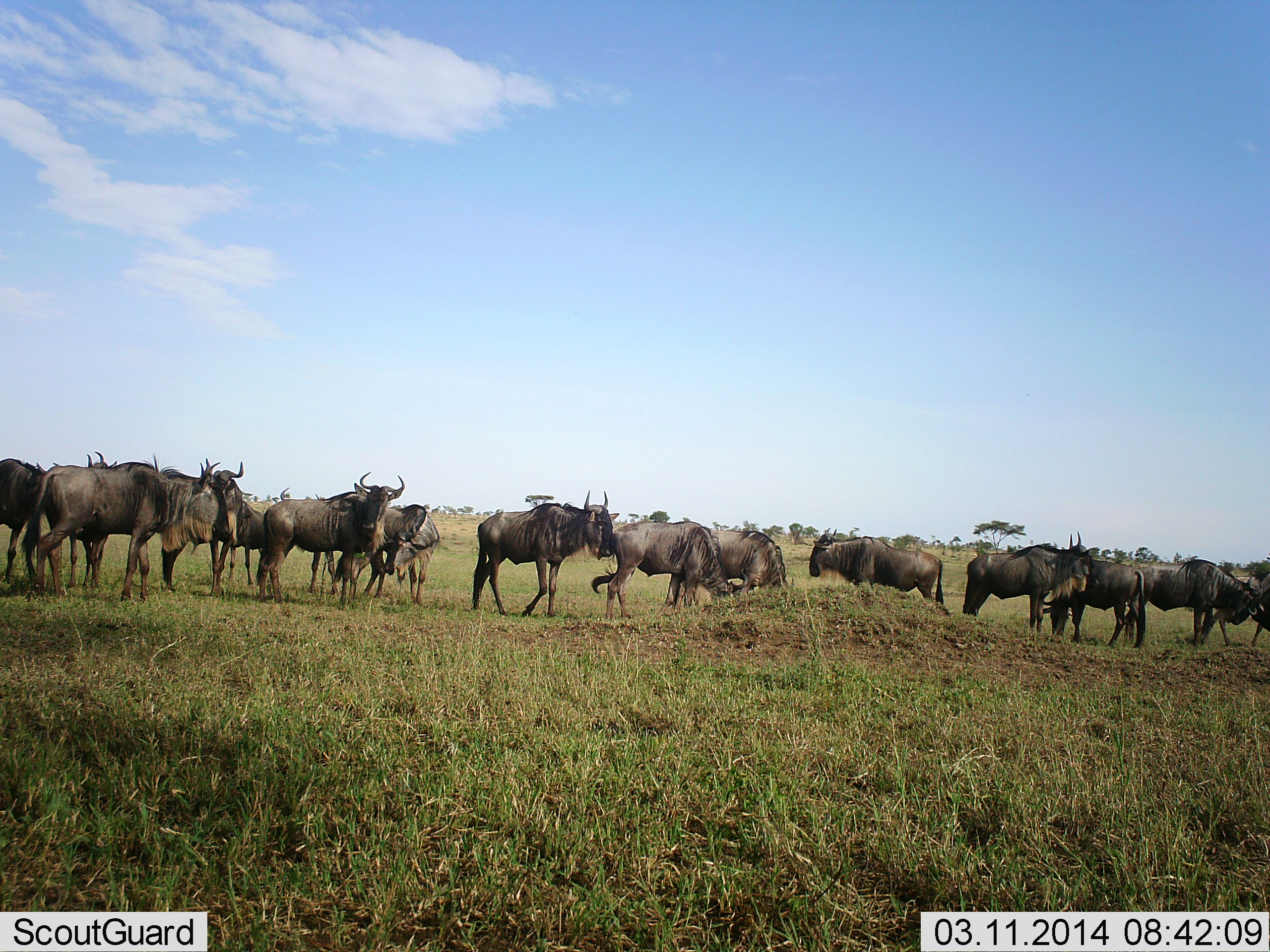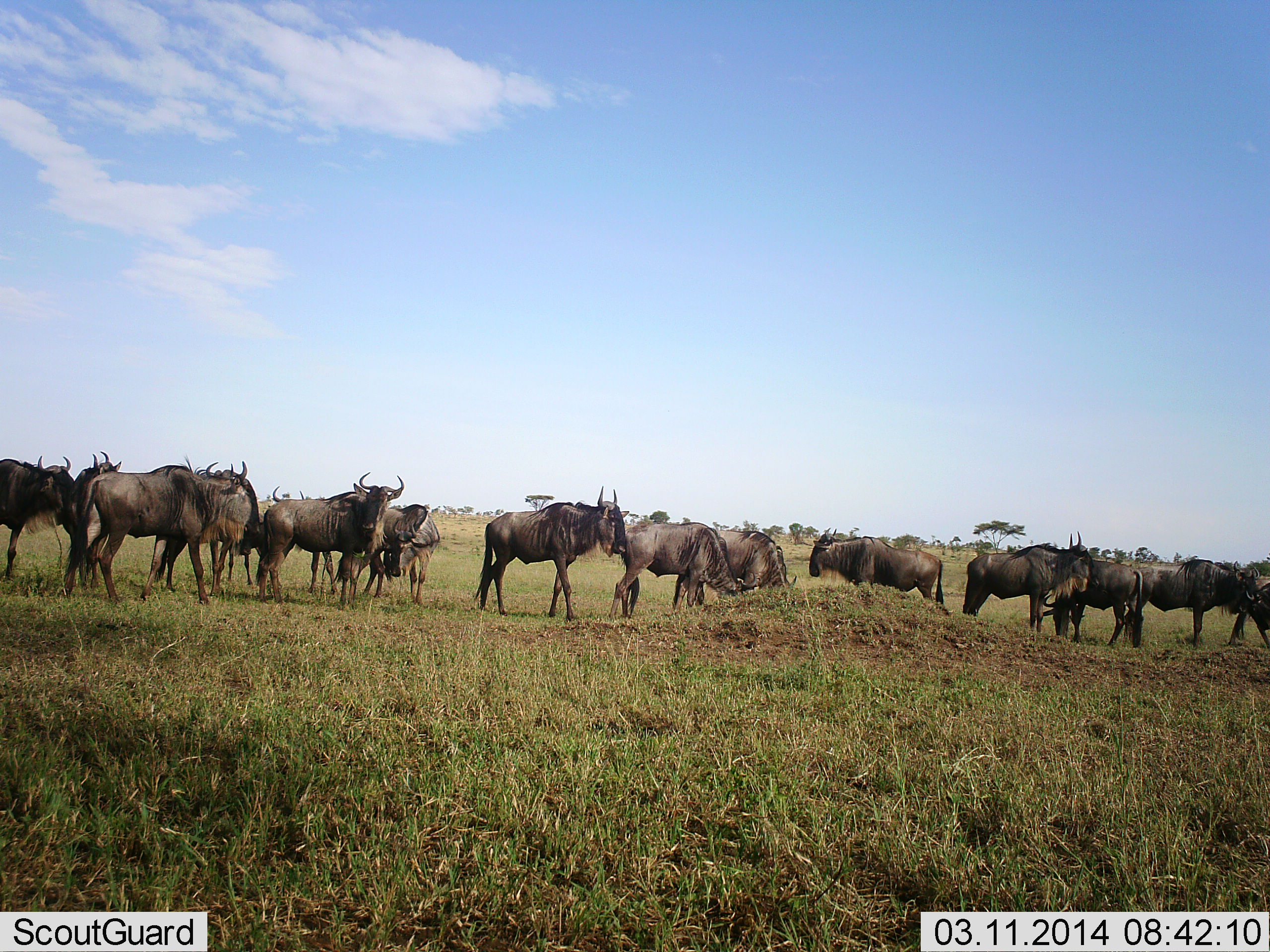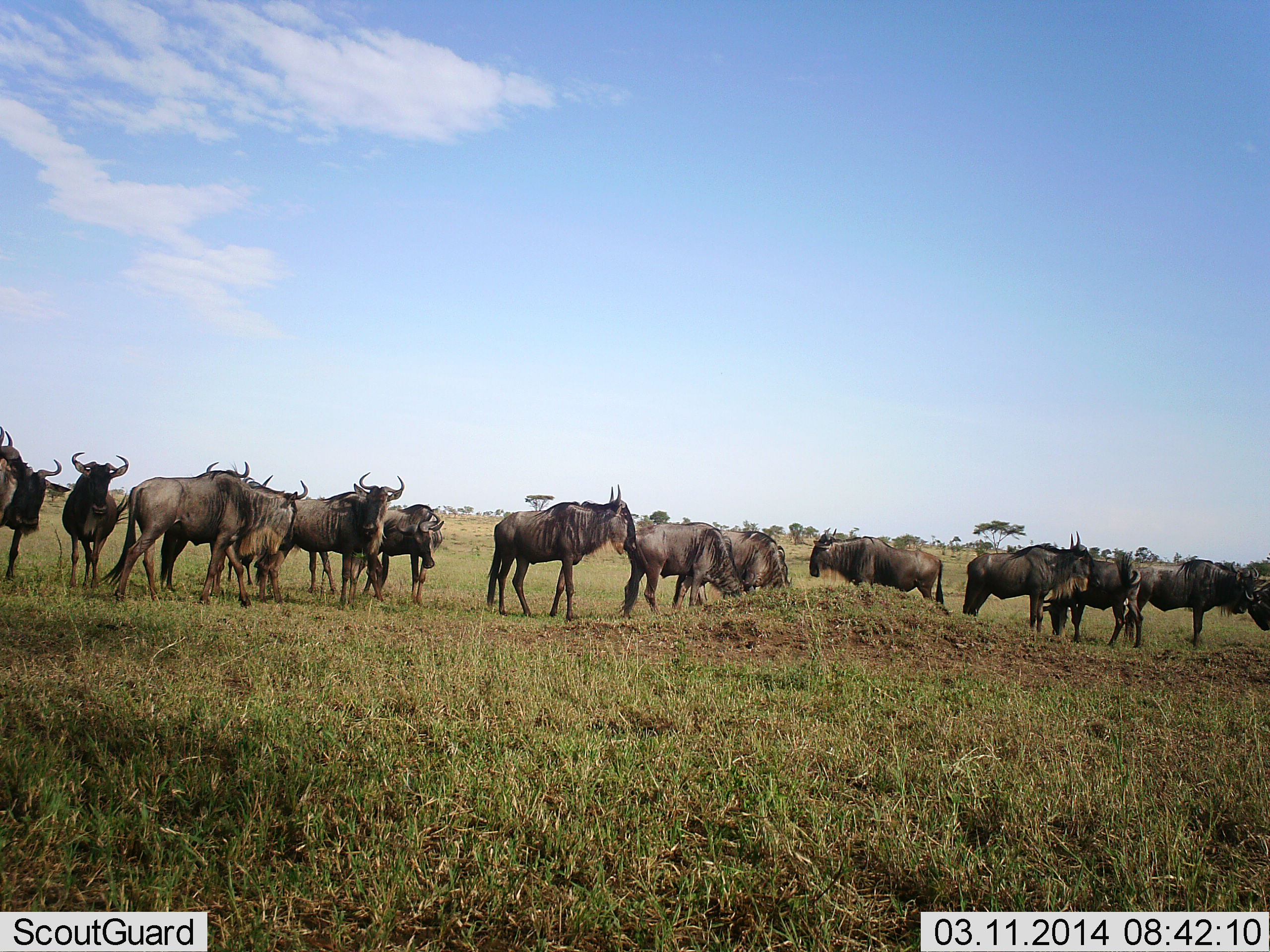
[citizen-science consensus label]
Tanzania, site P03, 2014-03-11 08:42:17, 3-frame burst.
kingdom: Animalia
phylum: Chordata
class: Mammalia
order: Artiodactyla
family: Bovidae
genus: Connochaetes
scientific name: Connochaetes taurinus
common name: blue wildebeest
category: wildebeest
Wildebeest (blue wildebeest) (Connochaetes taurinus), count 11-50. Behavior (volunteer vote fractions): standing 80%, resting 0%, moving 60%, interacting 20%. Young present (vote fraction): 0%. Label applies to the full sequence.